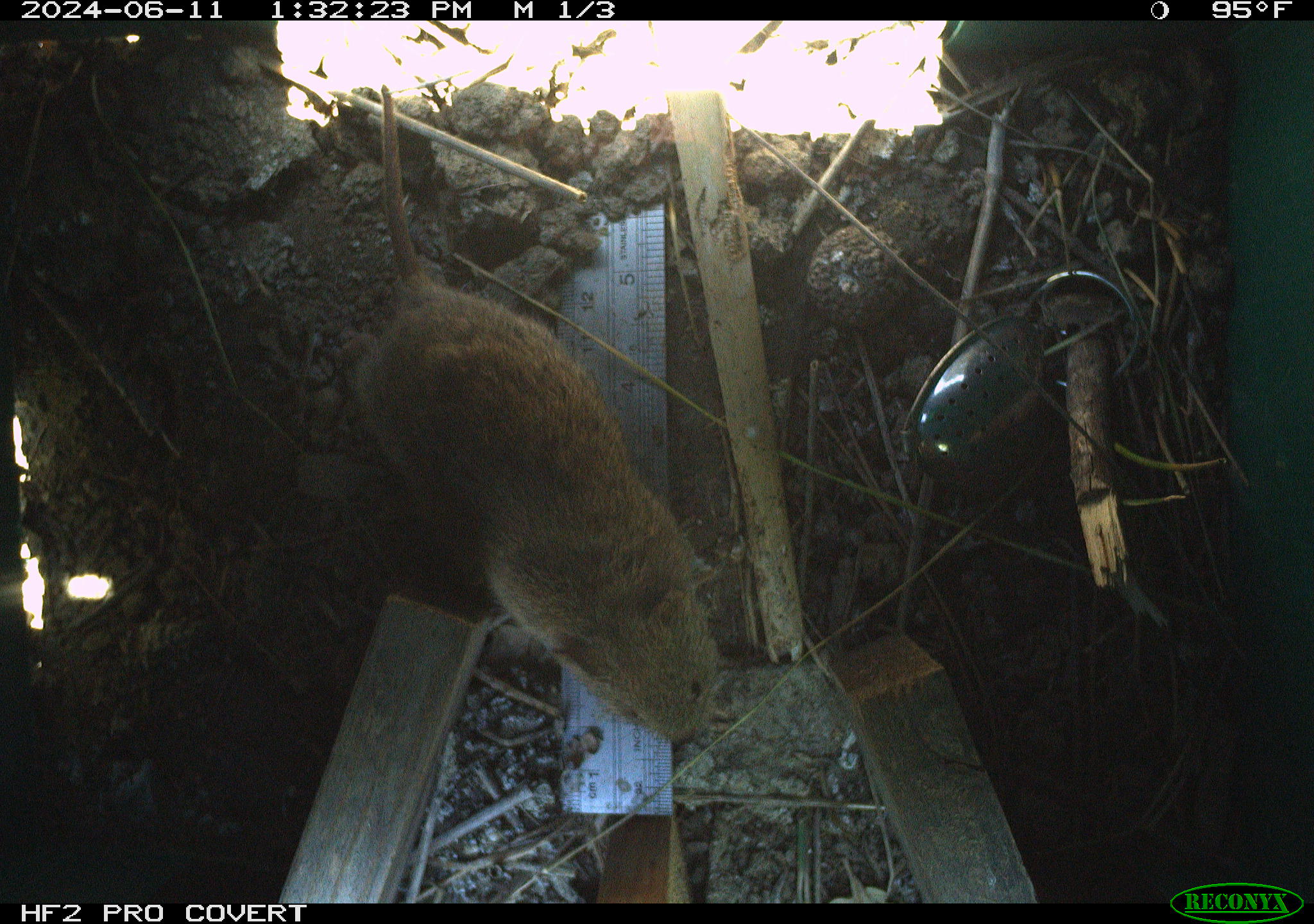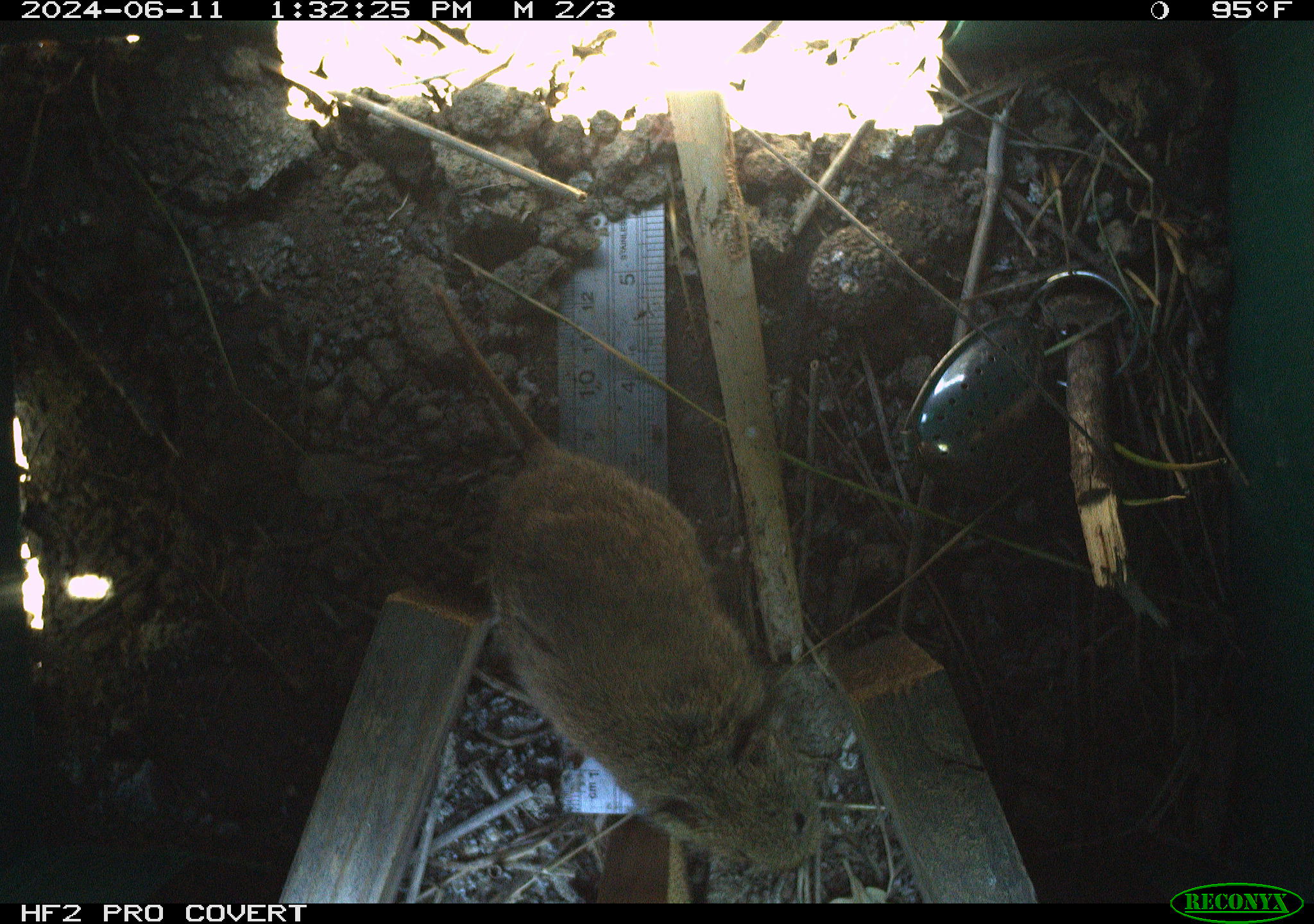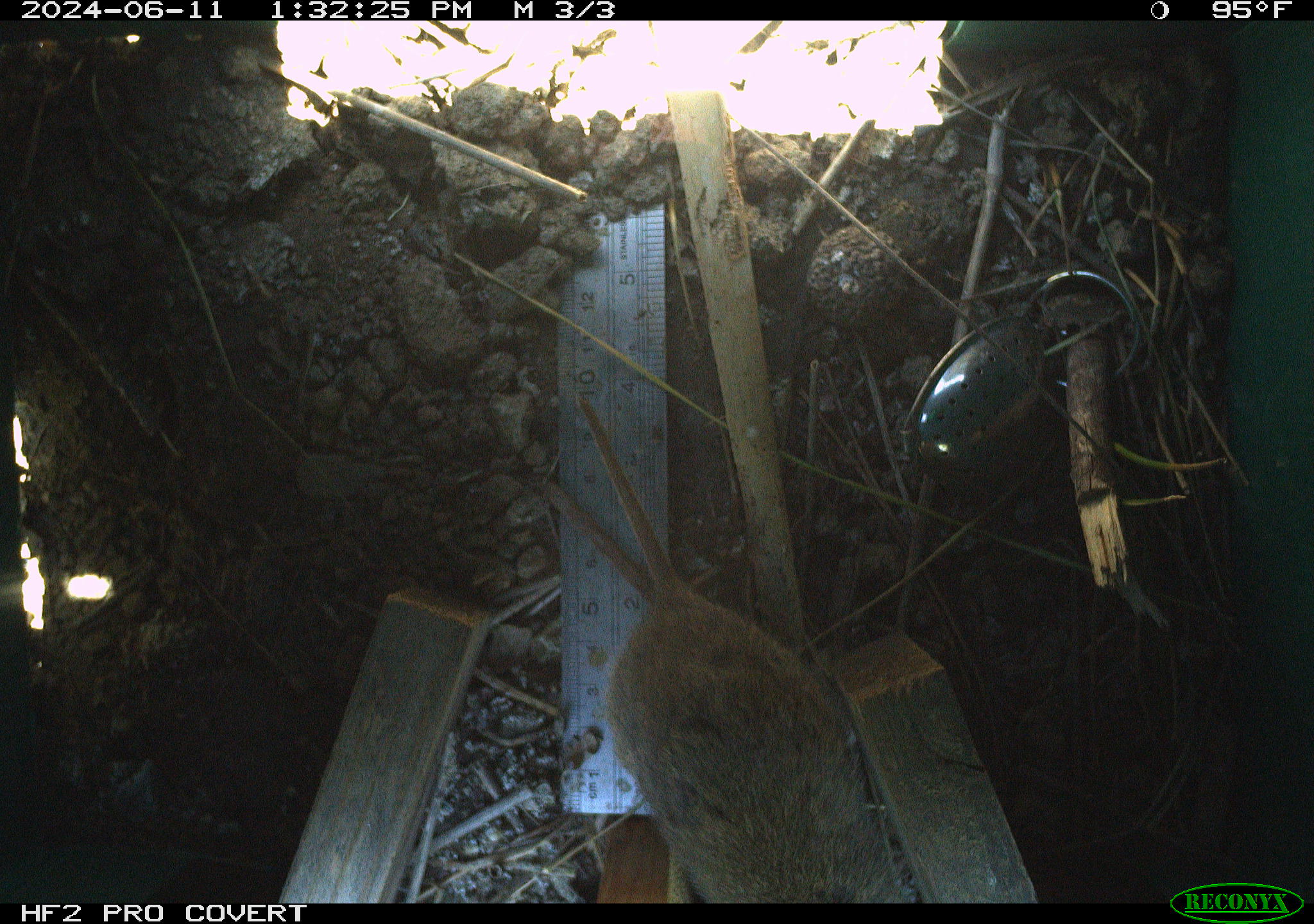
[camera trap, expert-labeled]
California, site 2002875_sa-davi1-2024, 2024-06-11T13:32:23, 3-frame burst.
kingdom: Animalia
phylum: Chordata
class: Mammalia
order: Rodentia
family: Cricetidae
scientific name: Arvicolinae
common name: voles, lemmings, and muskrats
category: arvicolinae subfamily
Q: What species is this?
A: Arvicolinae subfamily (voles, lemmings, and muskrats) (Arvicolinae).